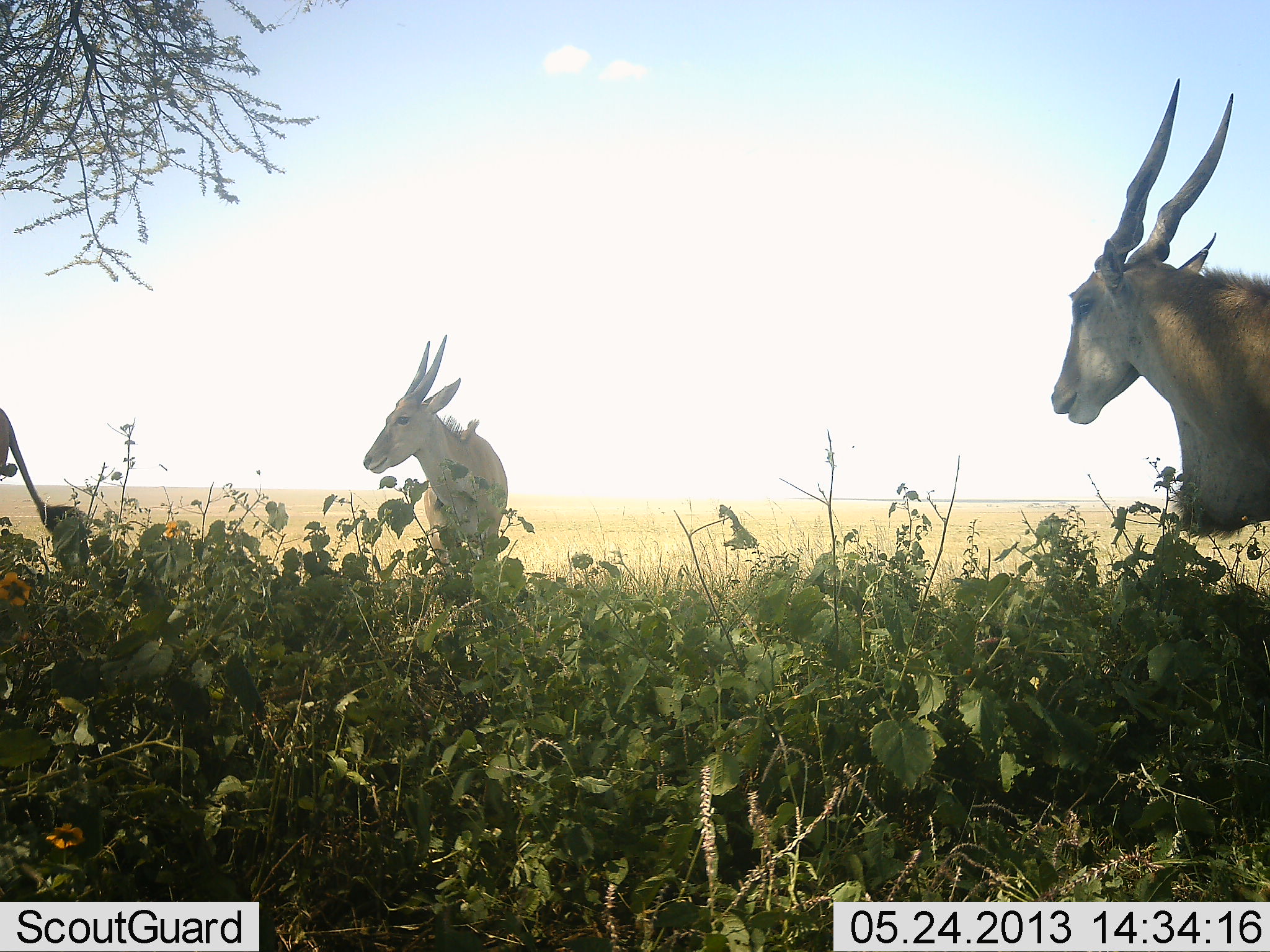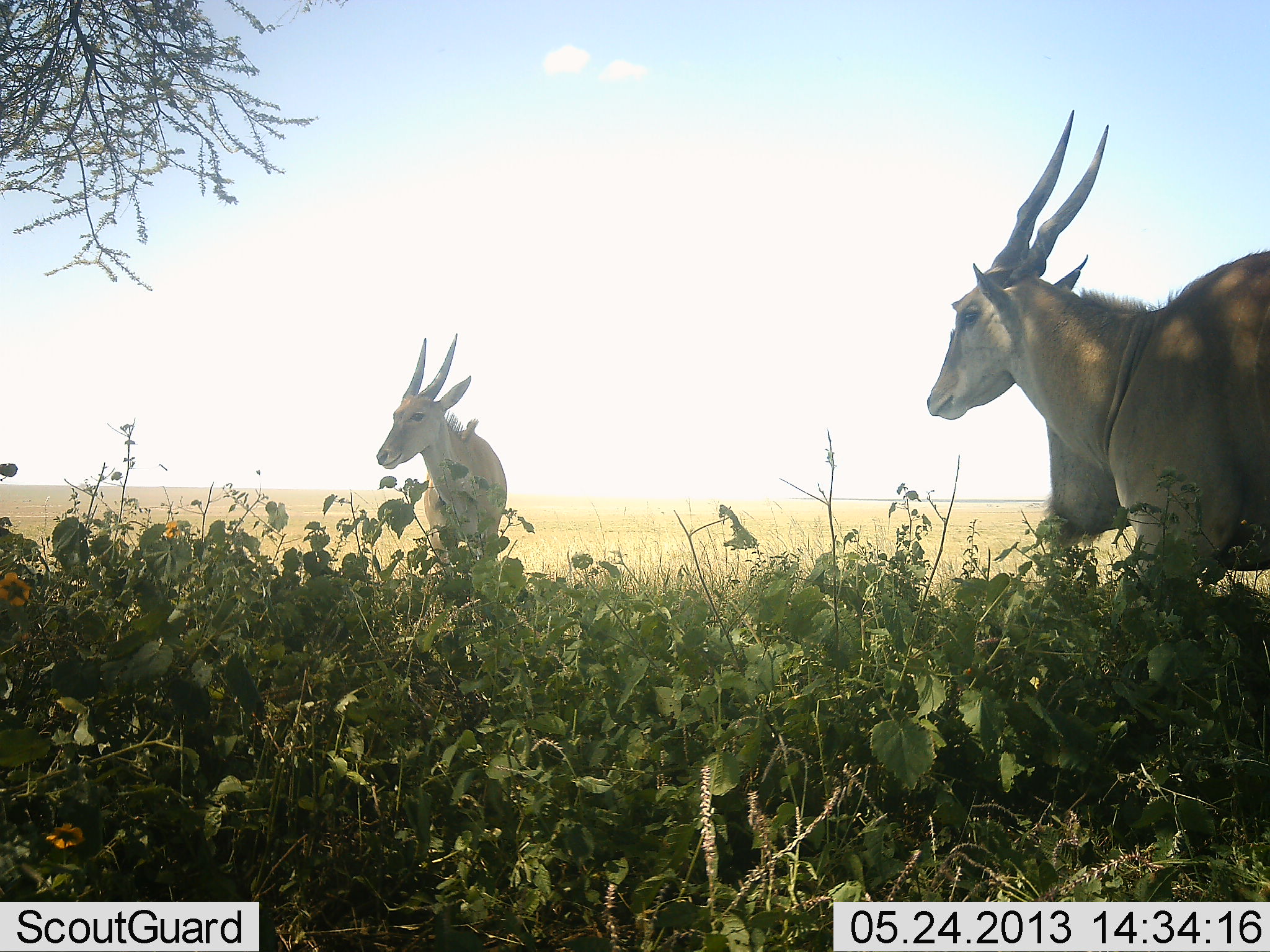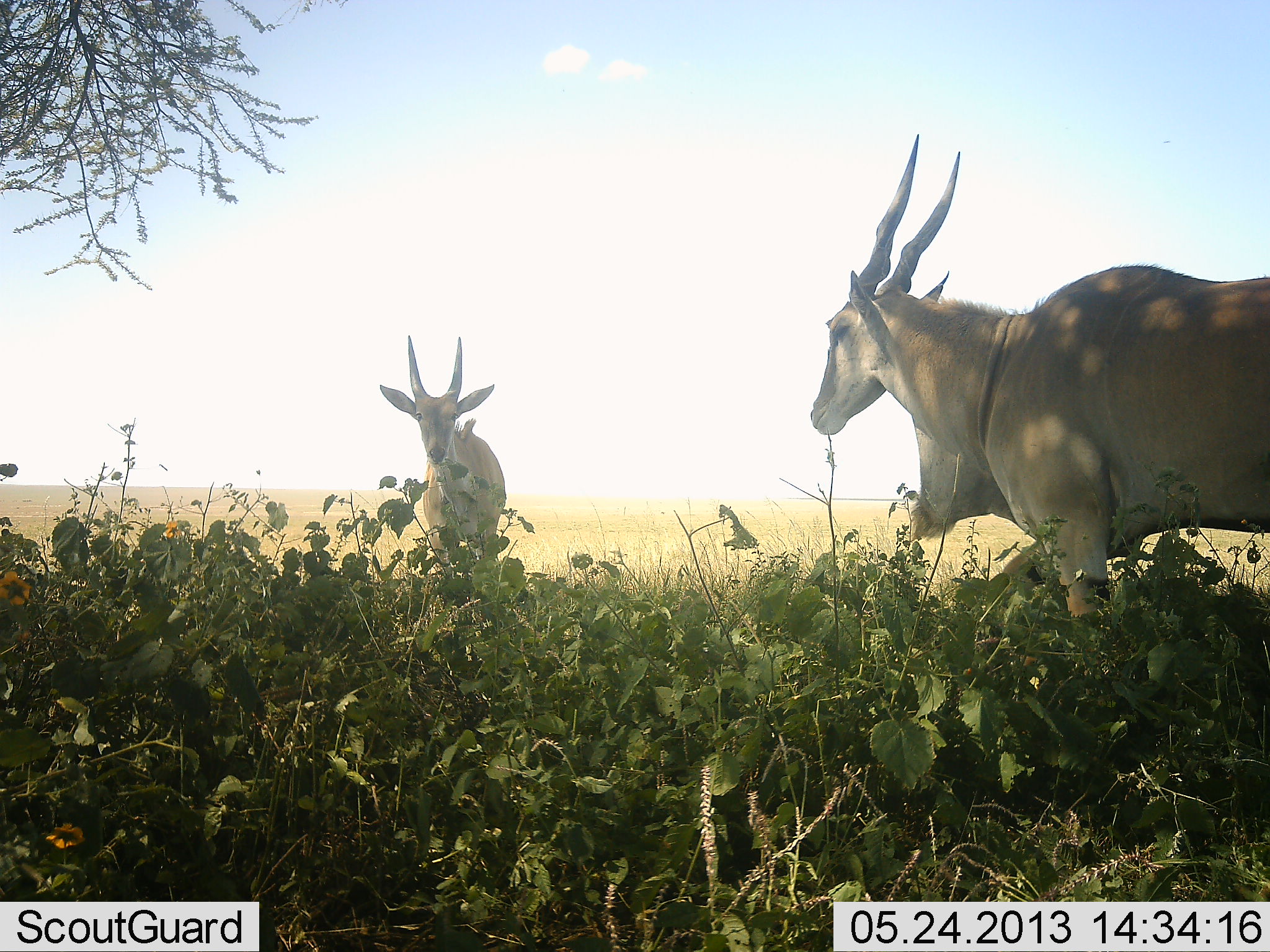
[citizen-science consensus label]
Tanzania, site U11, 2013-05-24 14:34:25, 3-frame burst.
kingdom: Animalia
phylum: Chordata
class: Mammalia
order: Artiodactyla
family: Bovidae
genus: Tragelaphus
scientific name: Tragelaphus oryx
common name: eland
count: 3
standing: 90%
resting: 0%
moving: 80%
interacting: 0%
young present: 0%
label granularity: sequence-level